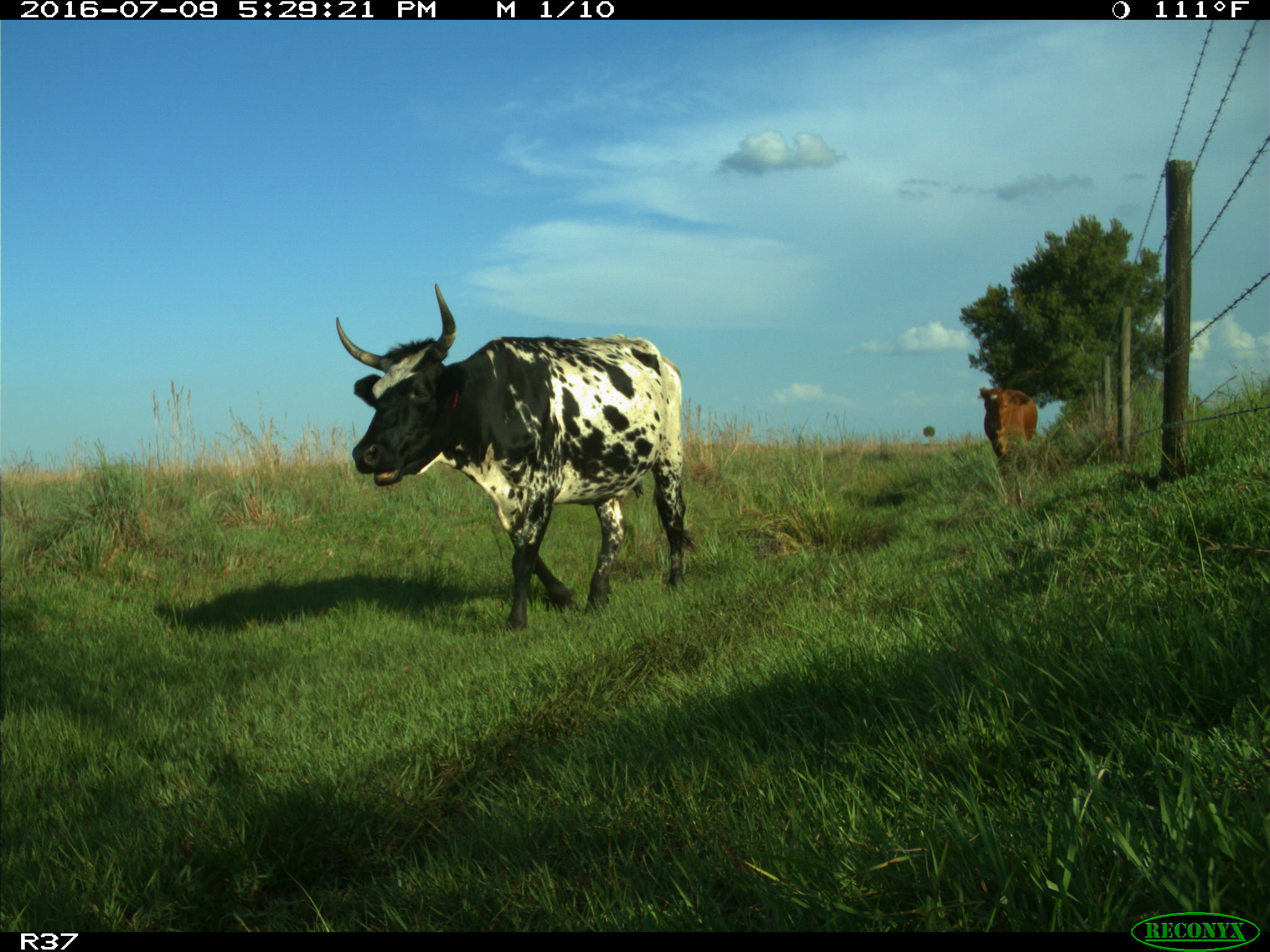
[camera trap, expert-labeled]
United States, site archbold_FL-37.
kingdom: Animalia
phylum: Chordata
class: Mammalia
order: Artiodactyla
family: Bovidae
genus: Bos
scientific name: Bos taurus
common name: domestic cow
Bos taurus (domestic cow).